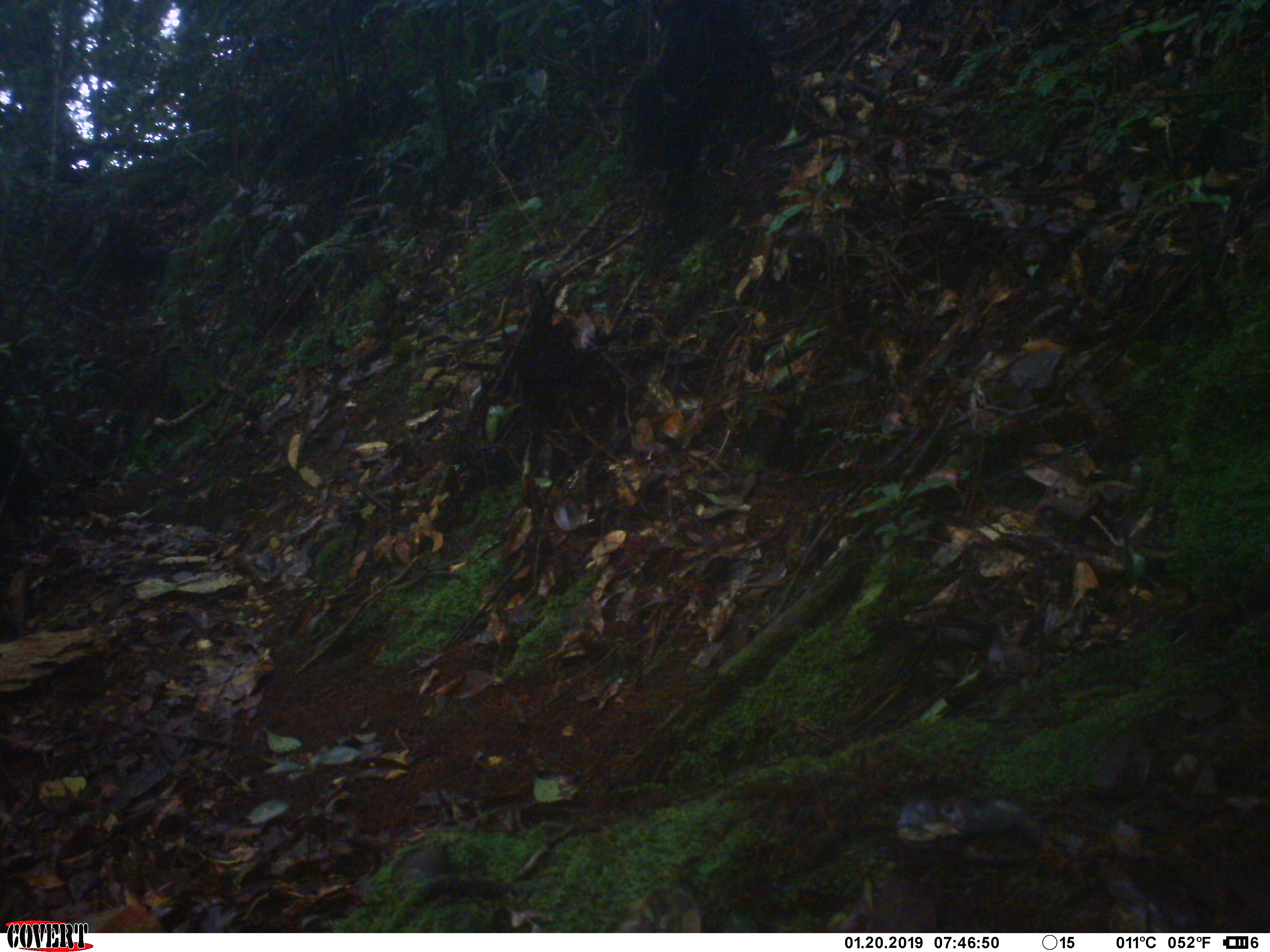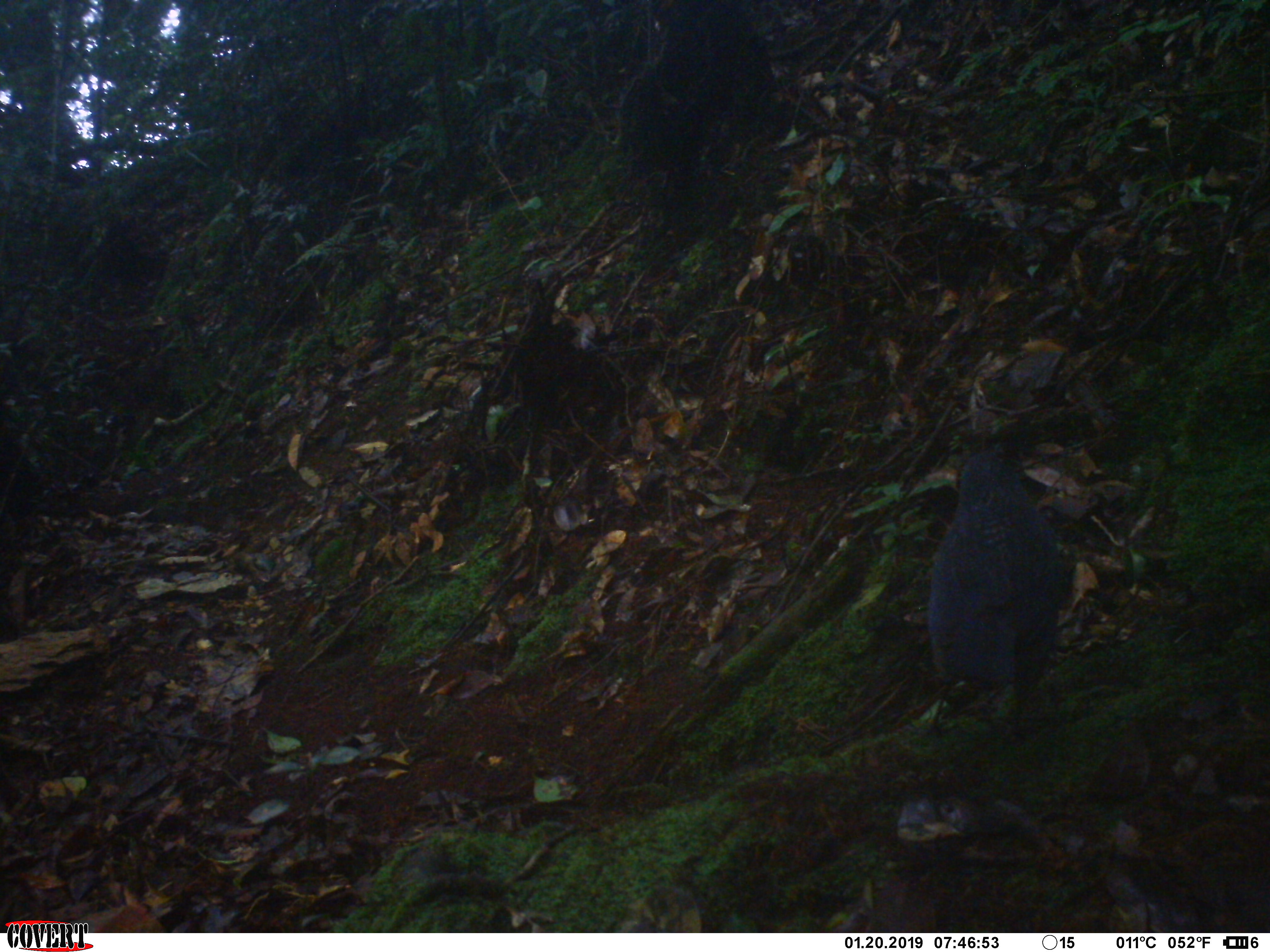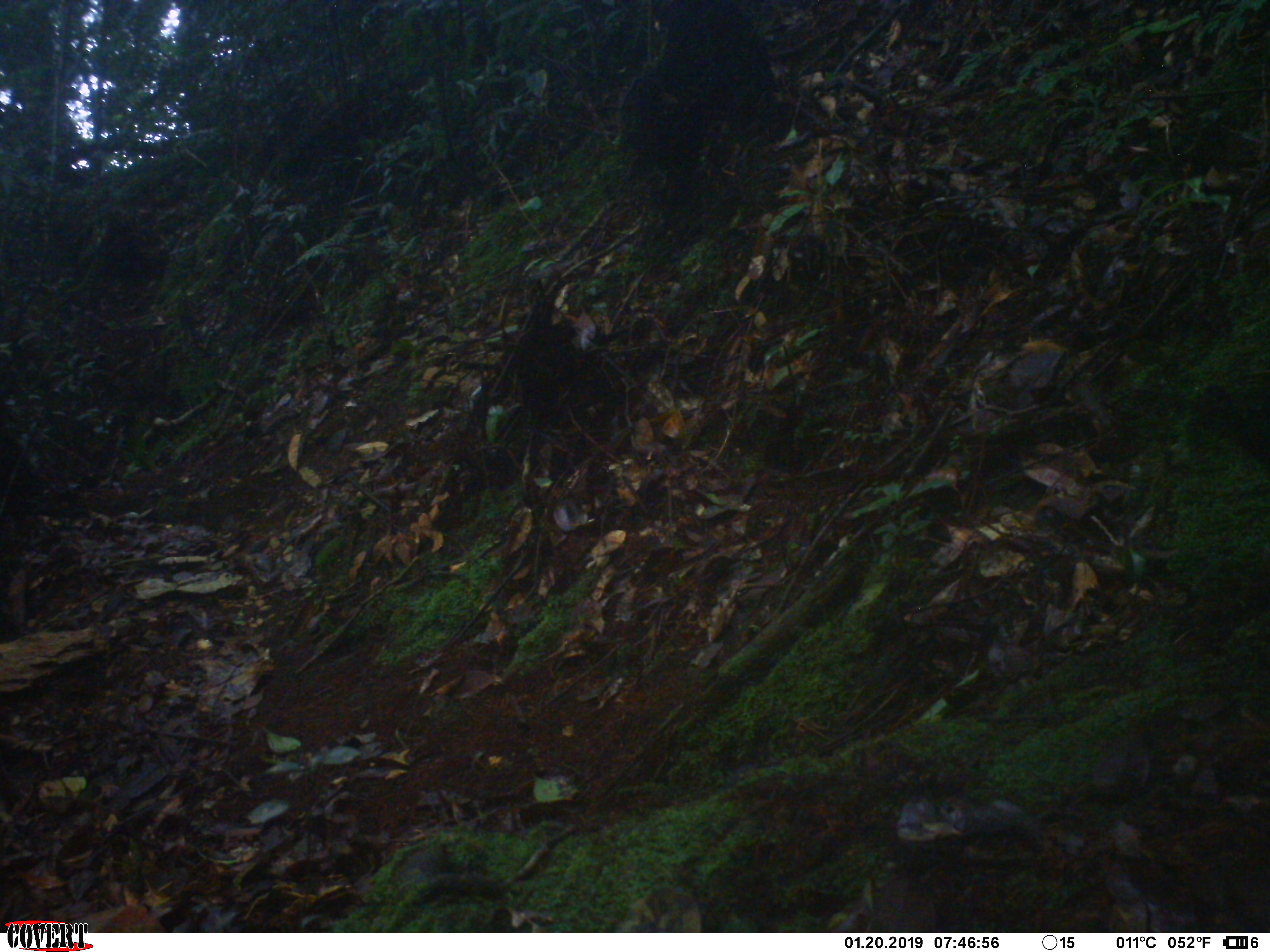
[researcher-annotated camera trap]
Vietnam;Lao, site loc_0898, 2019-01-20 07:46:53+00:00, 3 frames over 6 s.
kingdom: Animalia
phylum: Chordata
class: Aves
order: Passeriformes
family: Muscicapidae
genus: Myophonus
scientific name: Myophonus caeruleus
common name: blue whistling thrush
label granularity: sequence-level